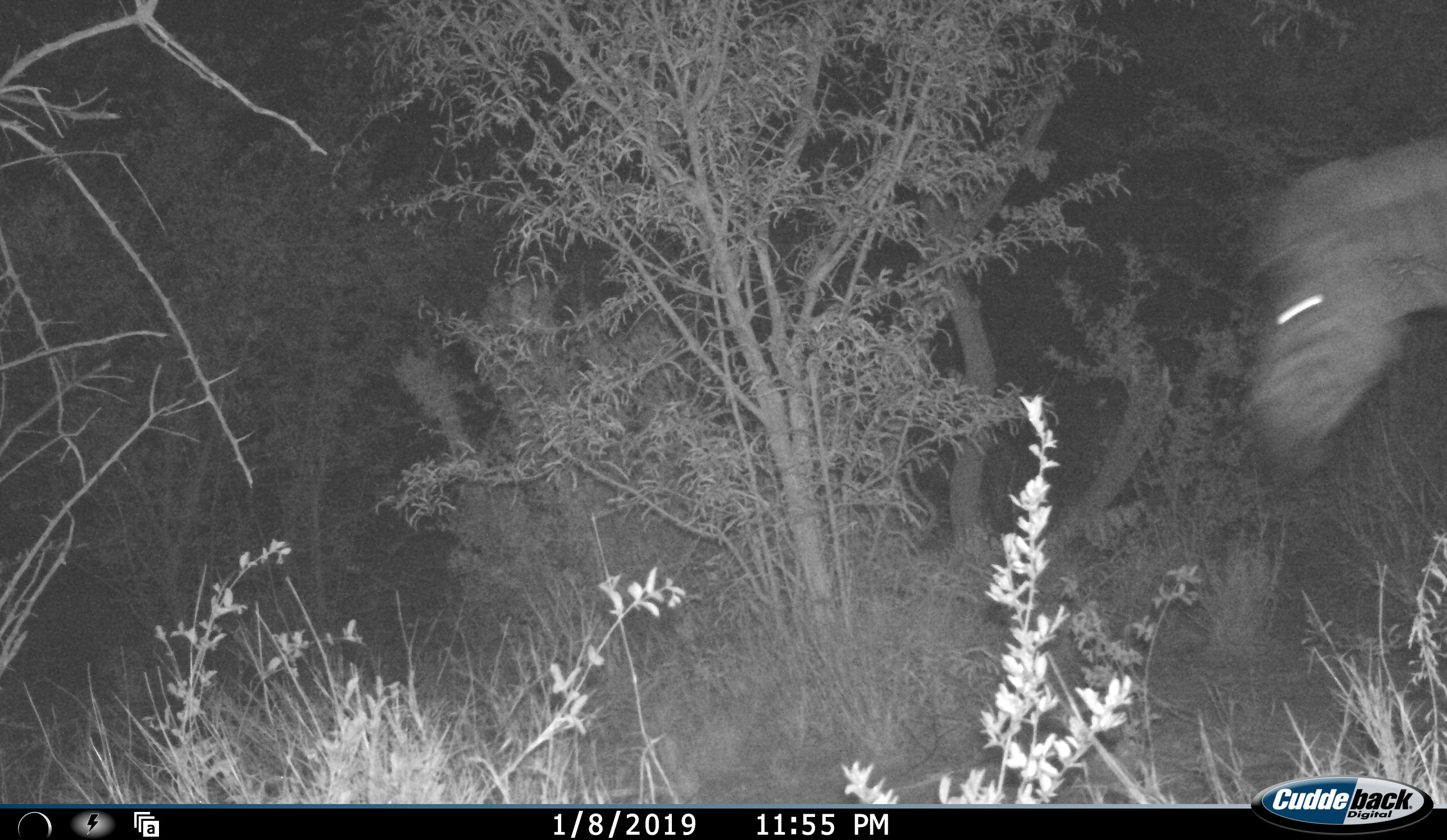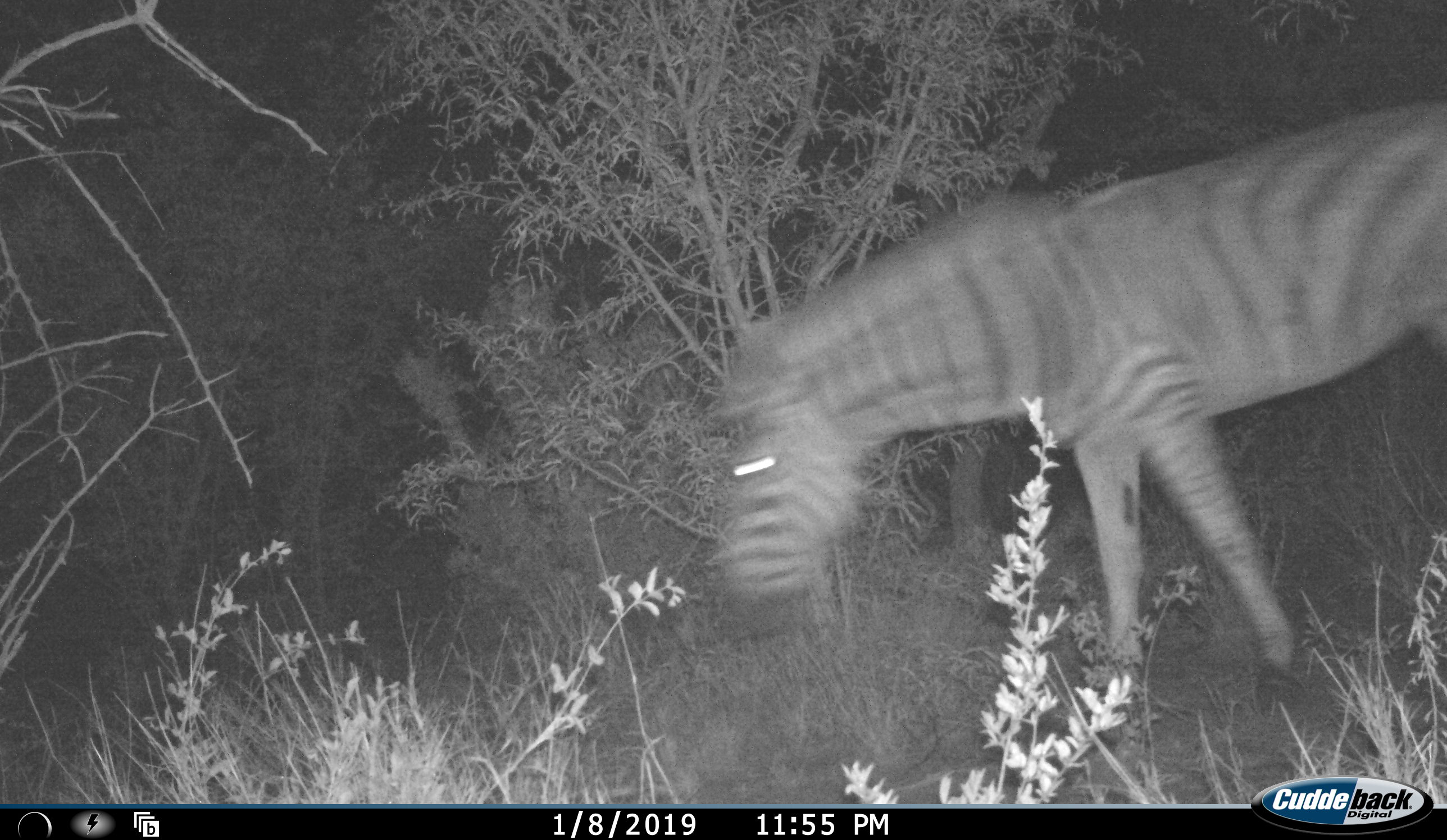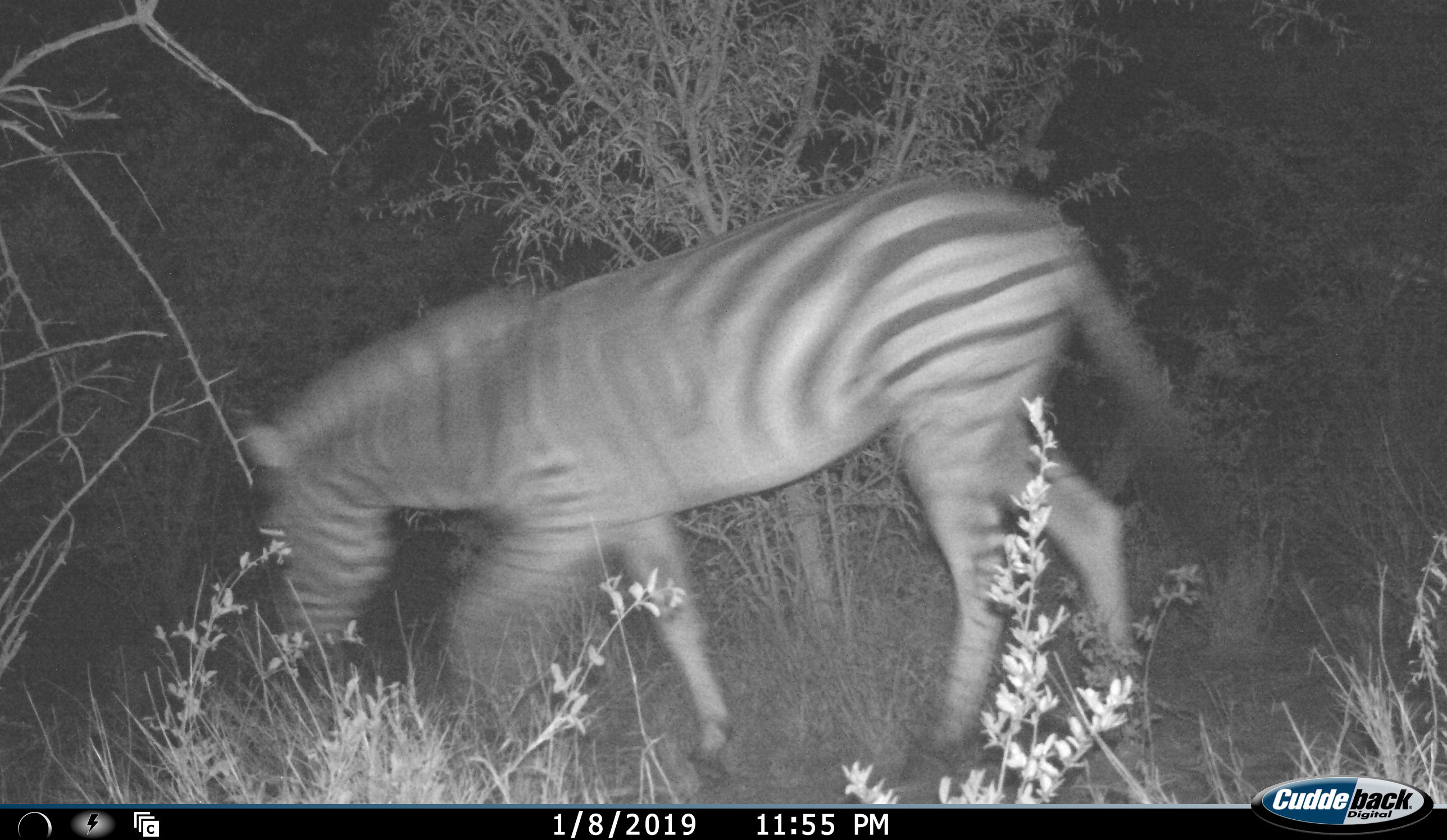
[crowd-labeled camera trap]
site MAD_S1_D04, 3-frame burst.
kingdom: Animalia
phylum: Chordata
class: Mammalia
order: Perissodactyla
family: Equidae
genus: Equus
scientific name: Equus quagga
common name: plains zebra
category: zebraplains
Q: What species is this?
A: Zebraplains (plains zebra) (Equus quagga).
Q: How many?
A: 1.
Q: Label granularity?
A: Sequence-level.